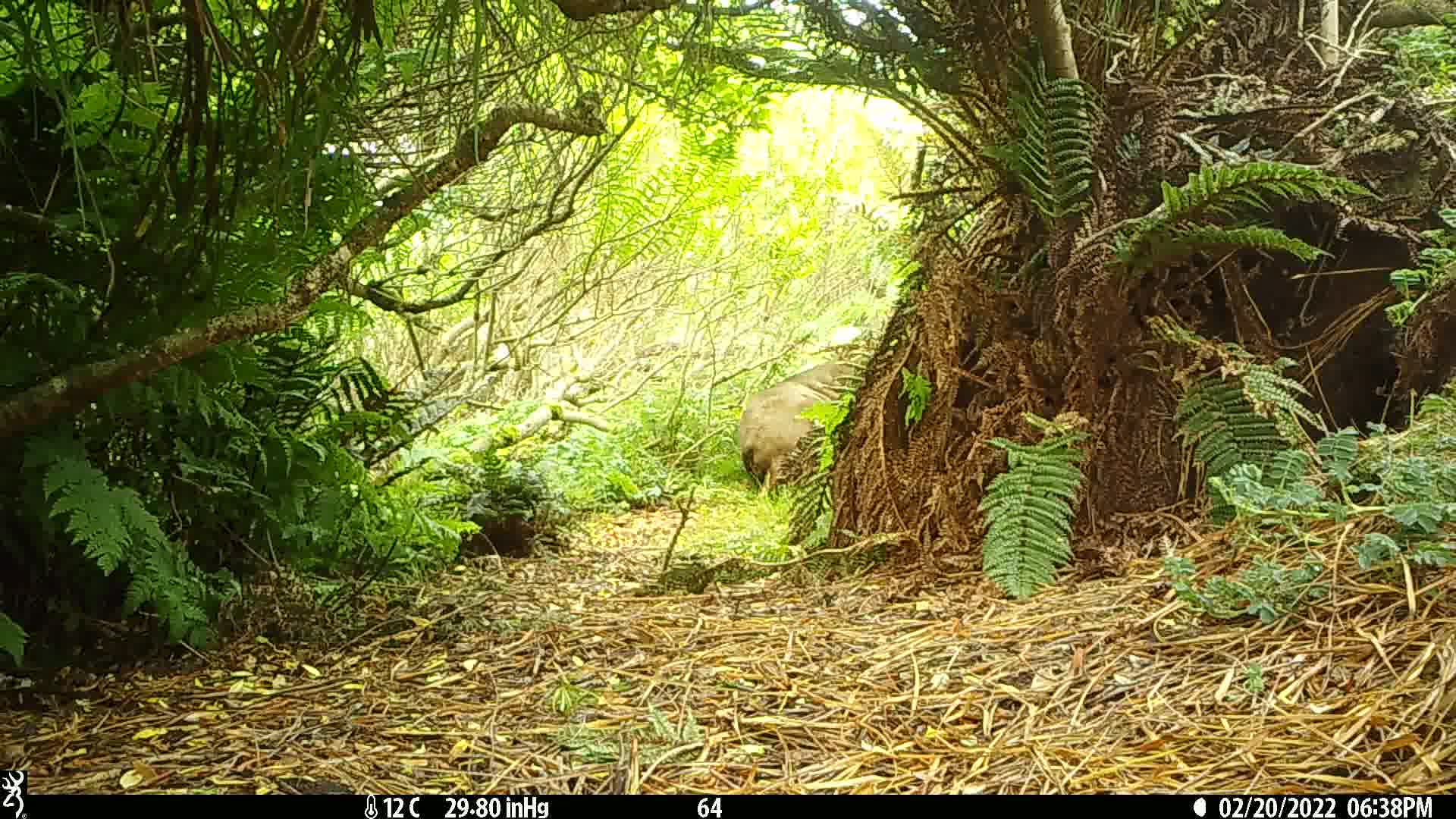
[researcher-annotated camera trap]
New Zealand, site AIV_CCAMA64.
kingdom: Animalia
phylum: Chordata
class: Mammalia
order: Carnivora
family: Otariidae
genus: Phocarctos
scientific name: Phocarctos hookeri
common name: new zealand sea lion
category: sealion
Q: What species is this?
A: Sealion (new zealand sea lion) (Phocarctos hookeri).